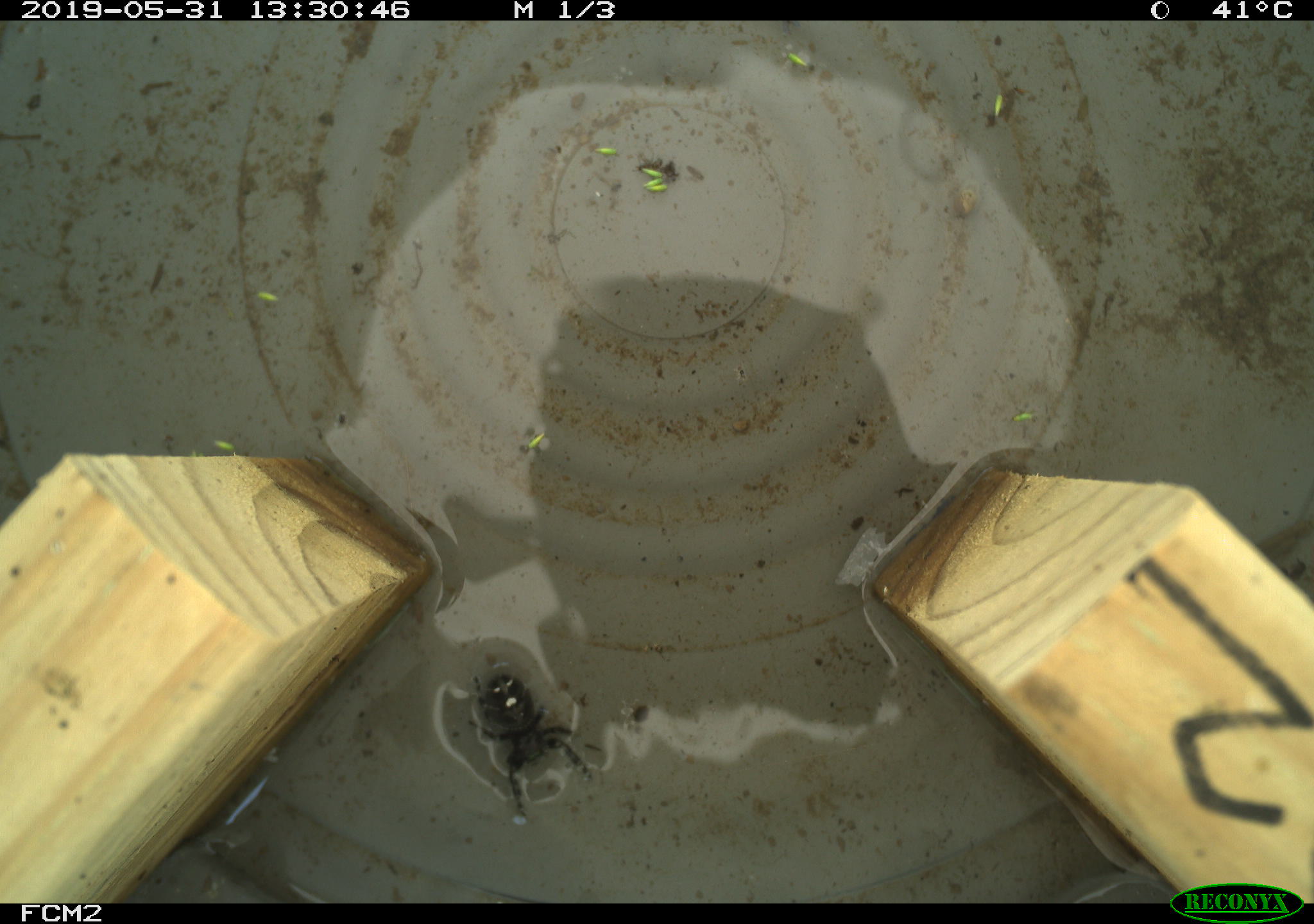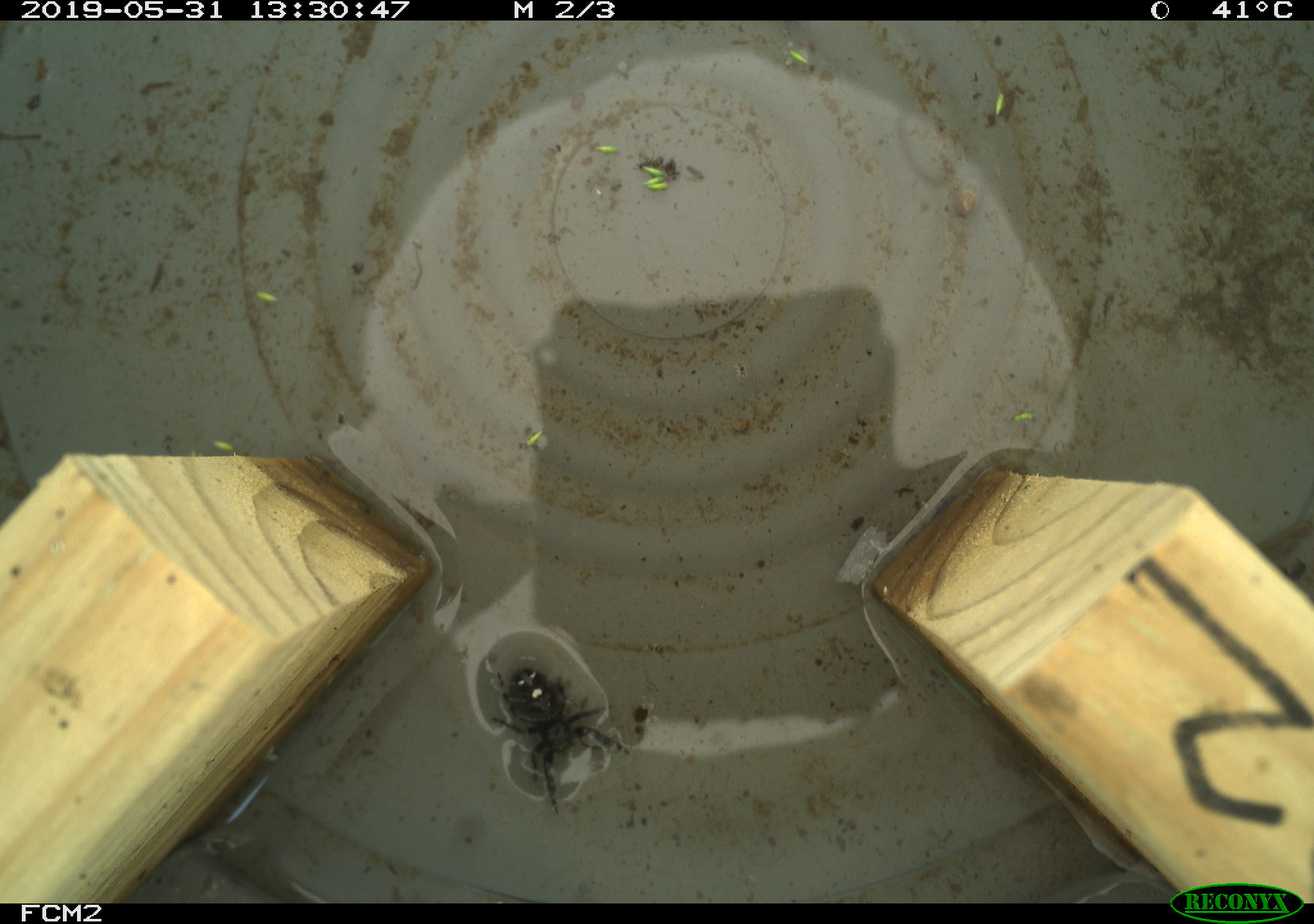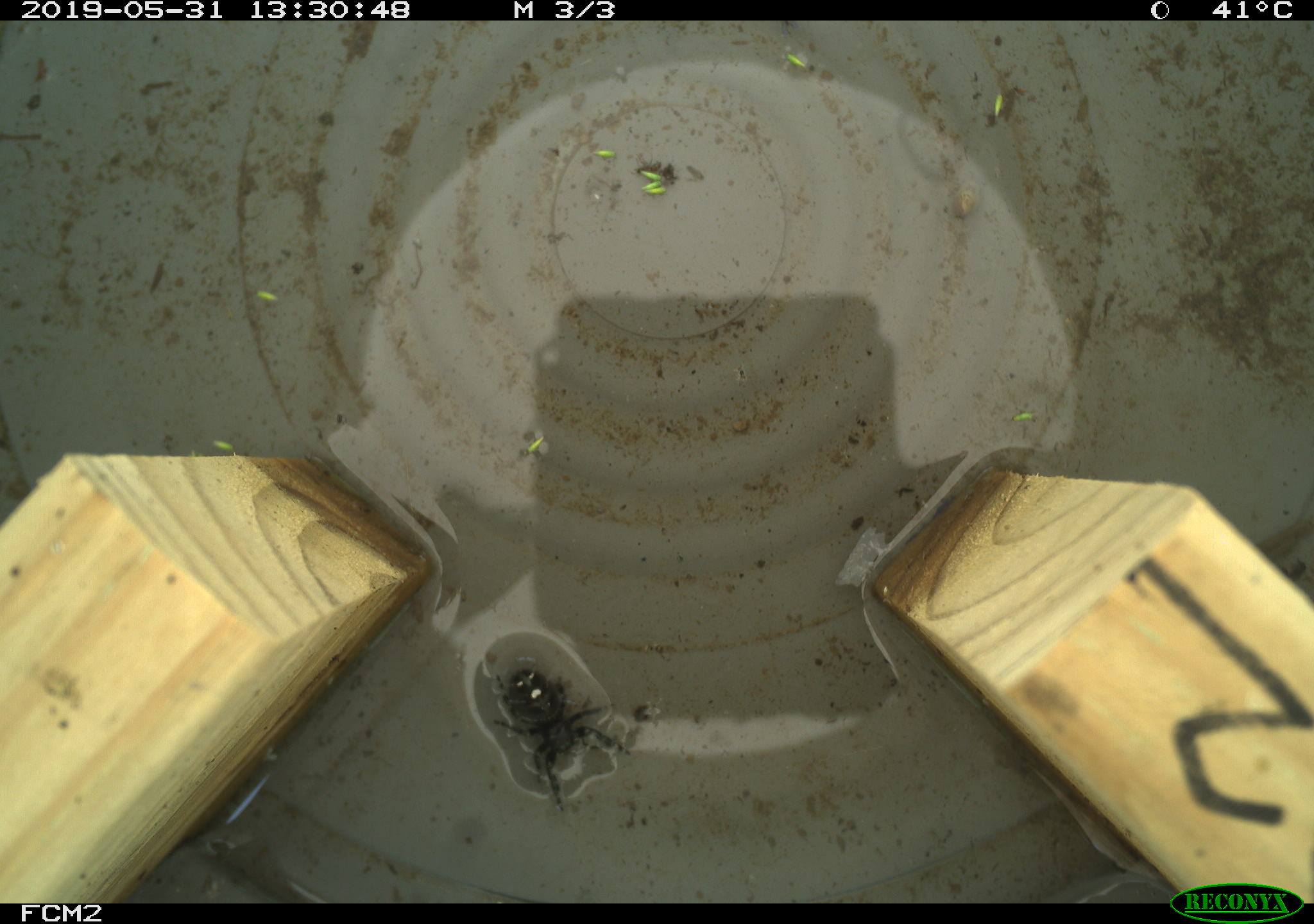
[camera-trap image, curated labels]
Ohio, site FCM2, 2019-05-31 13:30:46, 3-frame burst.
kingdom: Animalia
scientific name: Animalia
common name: animal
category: invertebrate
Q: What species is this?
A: Invertebrate (animal) (Animalia).